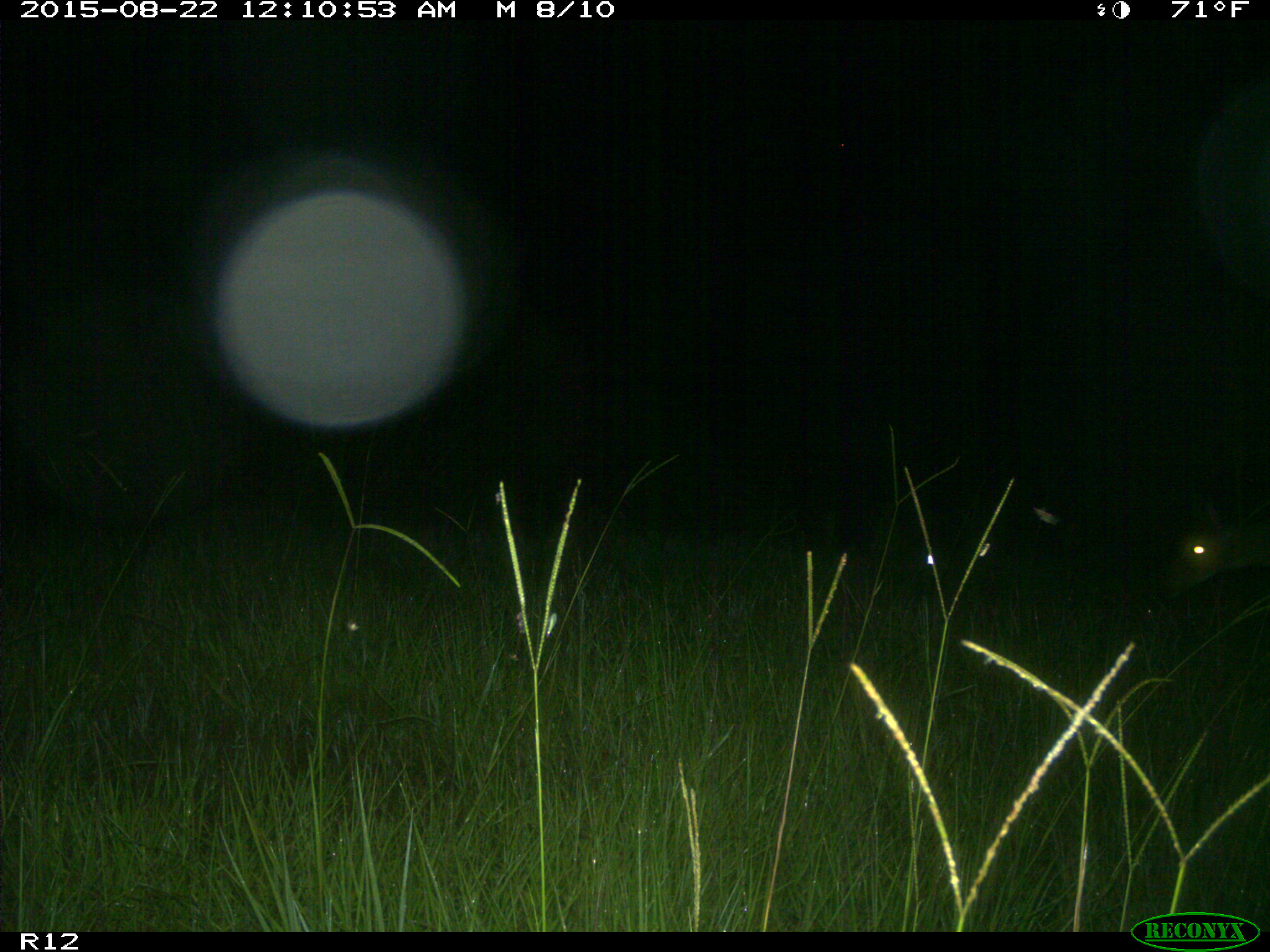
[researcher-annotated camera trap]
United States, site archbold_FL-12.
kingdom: Animalia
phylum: Chordata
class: Mammalia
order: Artiodactyla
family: Cervidae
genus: Odocoileus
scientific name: Odocoileus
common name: deer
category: unidentified deer